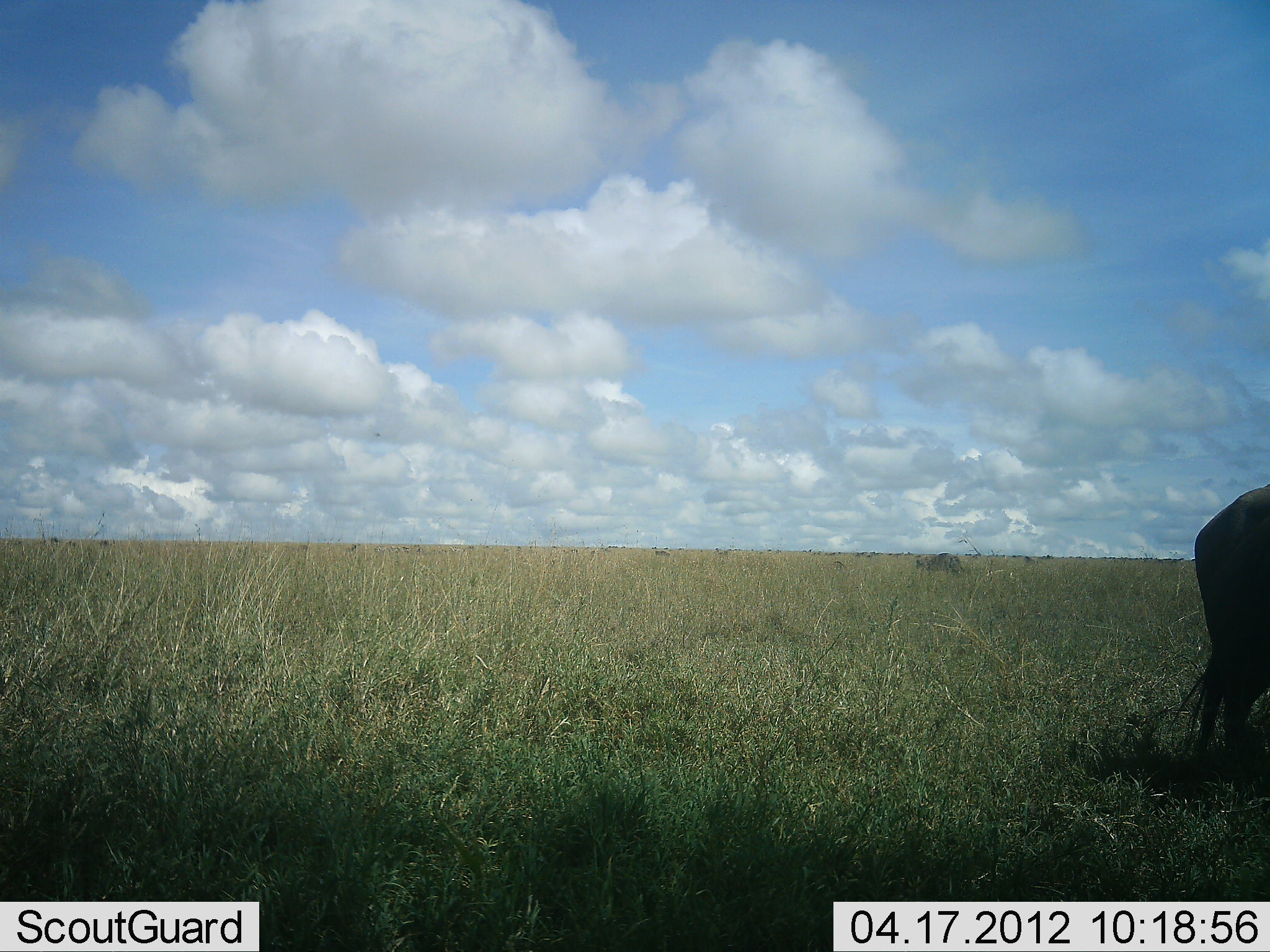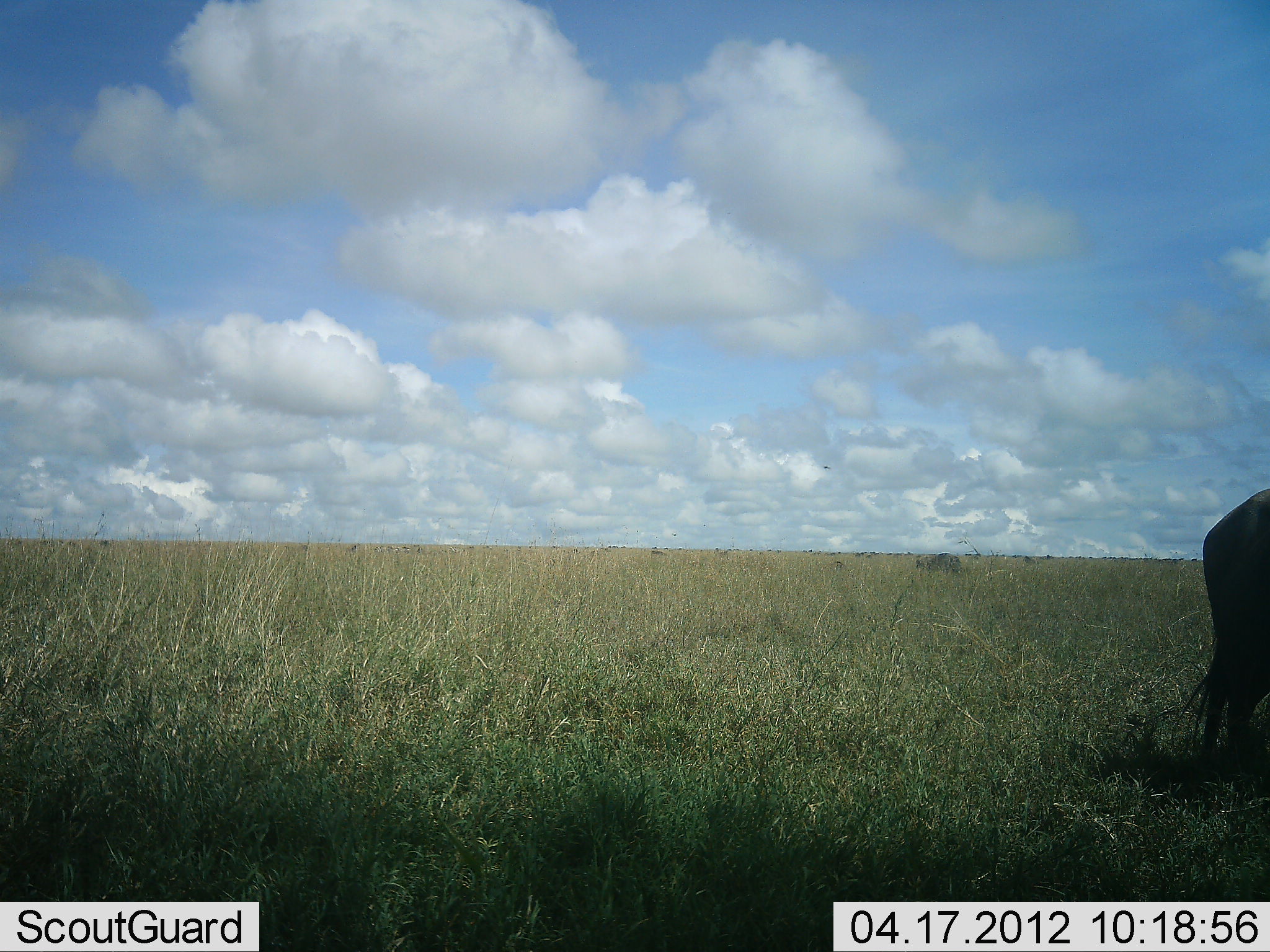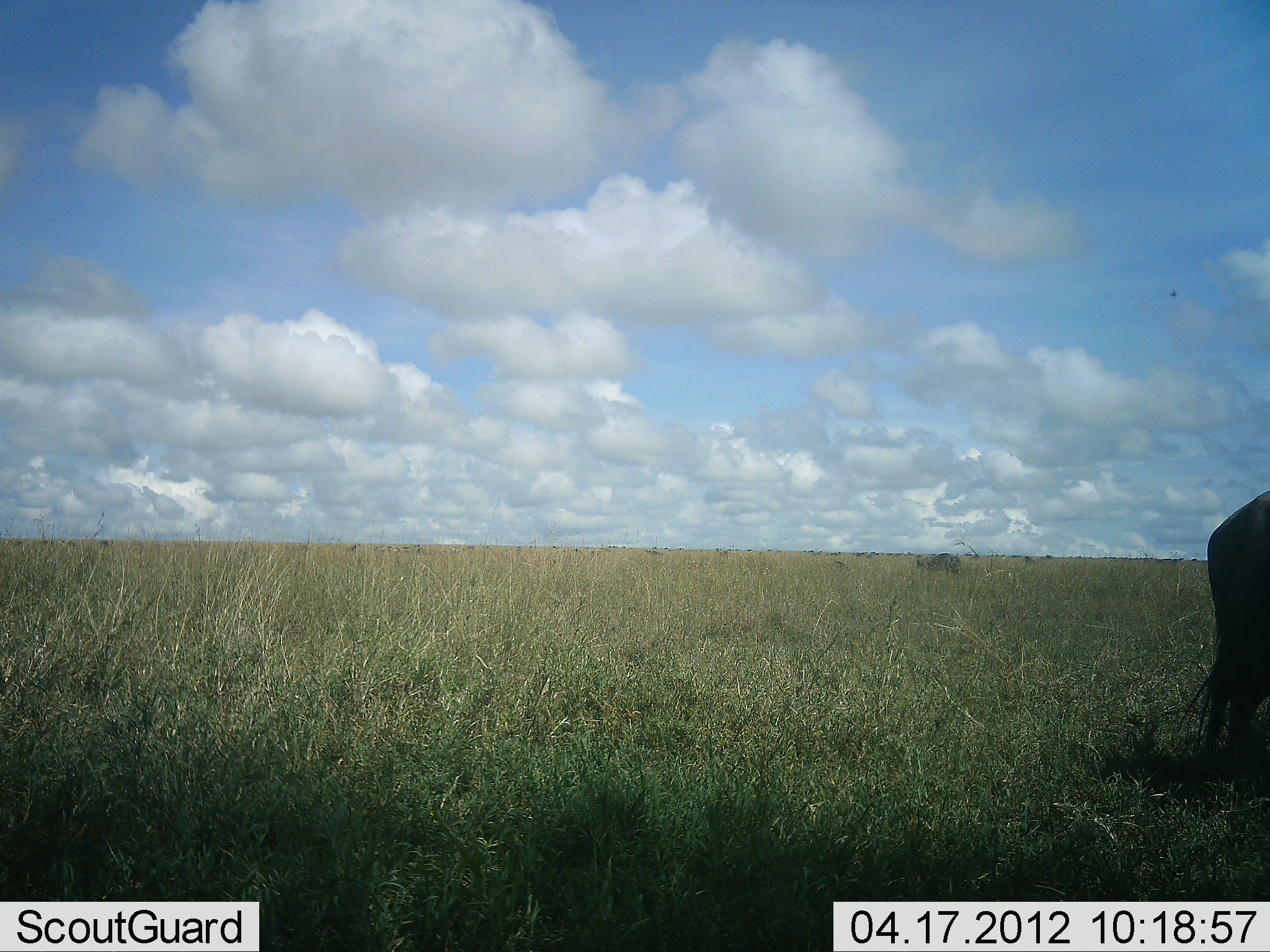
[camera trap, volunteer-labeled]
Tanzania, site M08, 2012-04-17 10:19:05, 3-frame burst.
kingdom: Animalia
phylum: Chordata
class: Mammalia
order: Artiodactyla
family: Bovidae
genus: Connochaetes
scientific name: Connochaetes taurinus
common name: blue wildebeest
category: wildebeest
Wildebeest (blue wildebeest) (Connochaetes taurinus), count 1. Behavior (volunteer vote fractions): standing 83%, resting 0%, moving 6%, interacting 0%. Young present (vote fraction): 0%. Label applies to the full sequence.